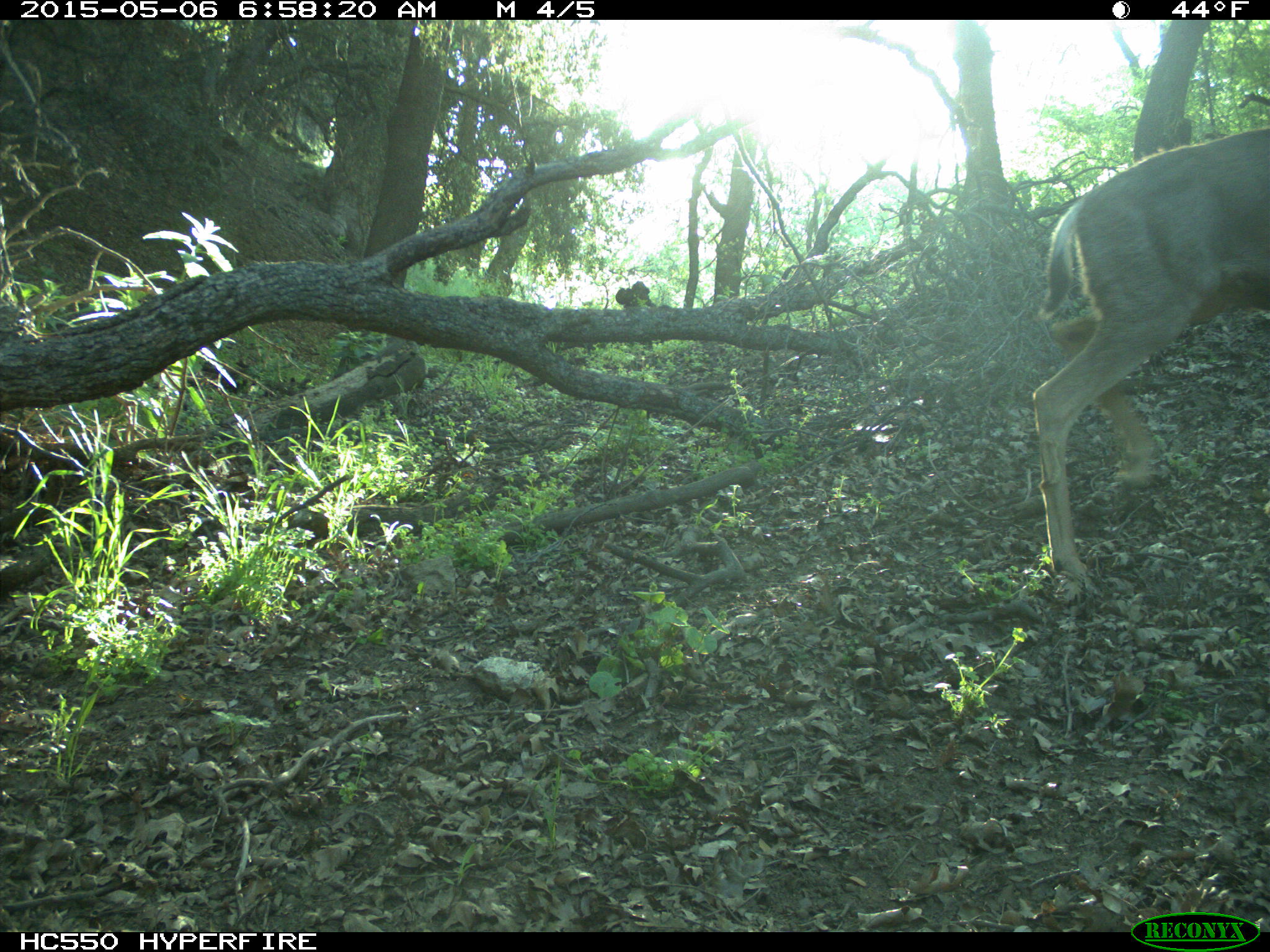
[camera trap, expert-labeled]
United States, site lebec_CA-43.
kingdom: Animalia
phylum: Chordata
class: Mammalia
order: Artiodactyla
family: Cervidae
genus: Odocoileus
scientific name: Odocoileus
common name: deer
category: unidentified deer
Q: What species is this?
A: Unidentified deer (deer) (Odocoileus).